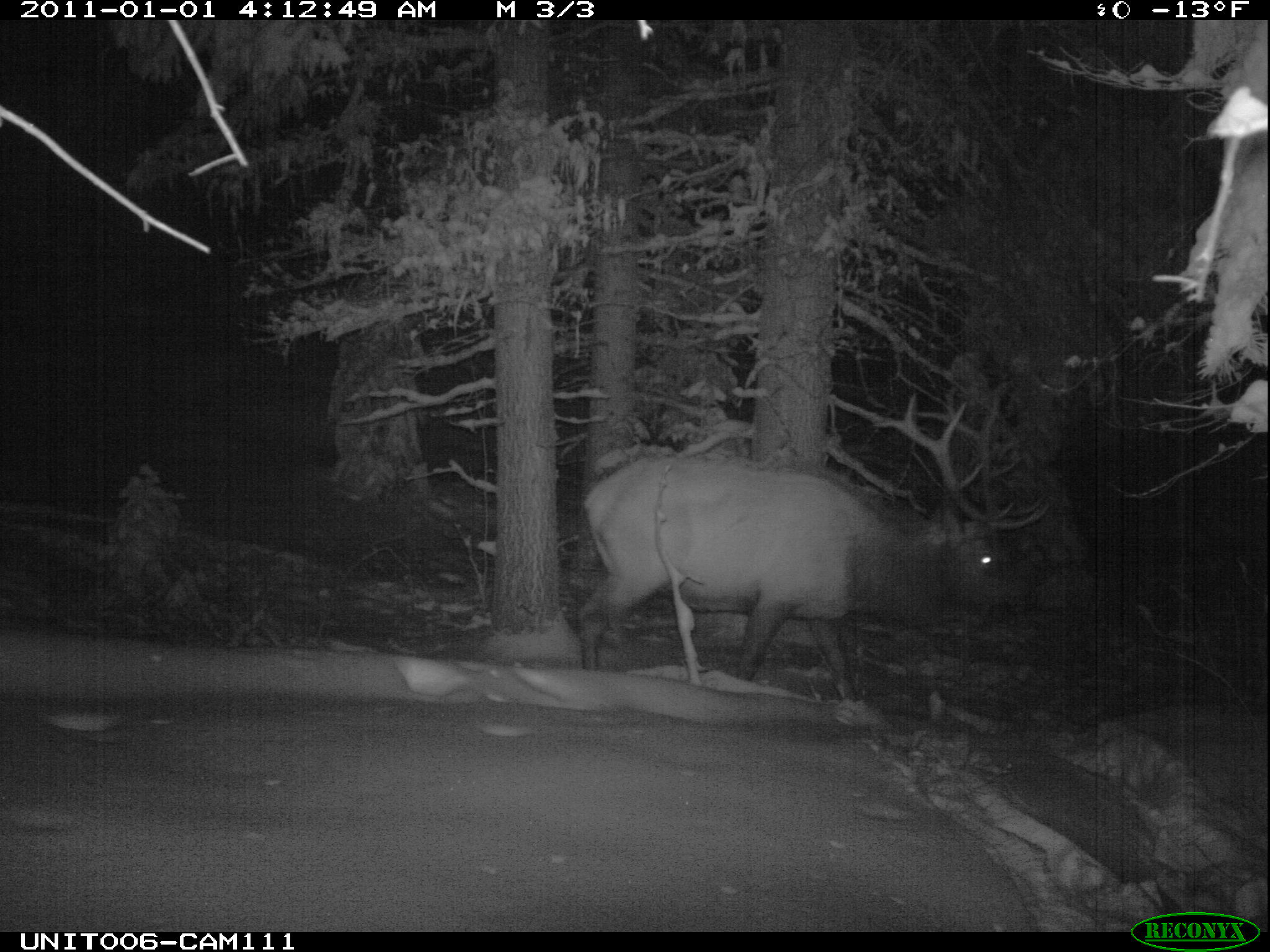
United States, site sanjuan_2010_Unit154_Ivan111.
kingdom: Animalia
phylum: Chordata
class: Mammalia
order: Artiodactyla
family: Cervidae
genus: Cervus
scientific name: Cervus elaphus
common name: red deer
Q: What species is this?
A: Cervus elaphus (red deer).